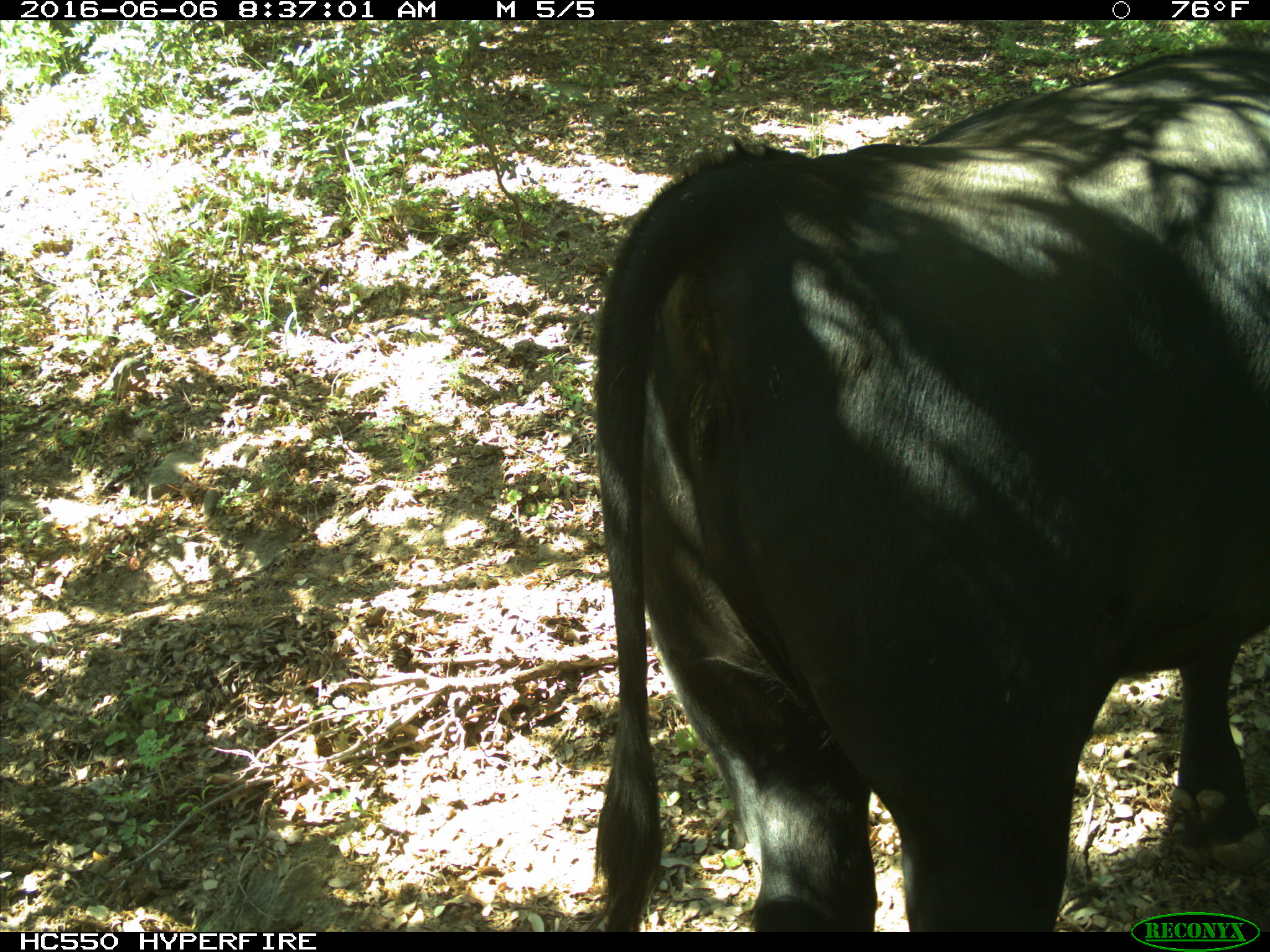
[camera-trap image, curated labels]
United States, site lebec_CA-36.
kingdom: Animalia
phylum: Chordata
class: Mammalia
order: Artiodactyla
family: Bovidae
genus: Bos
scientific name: Bos taurus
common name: domestic cow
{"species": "Bos taurus (domestic cow)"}